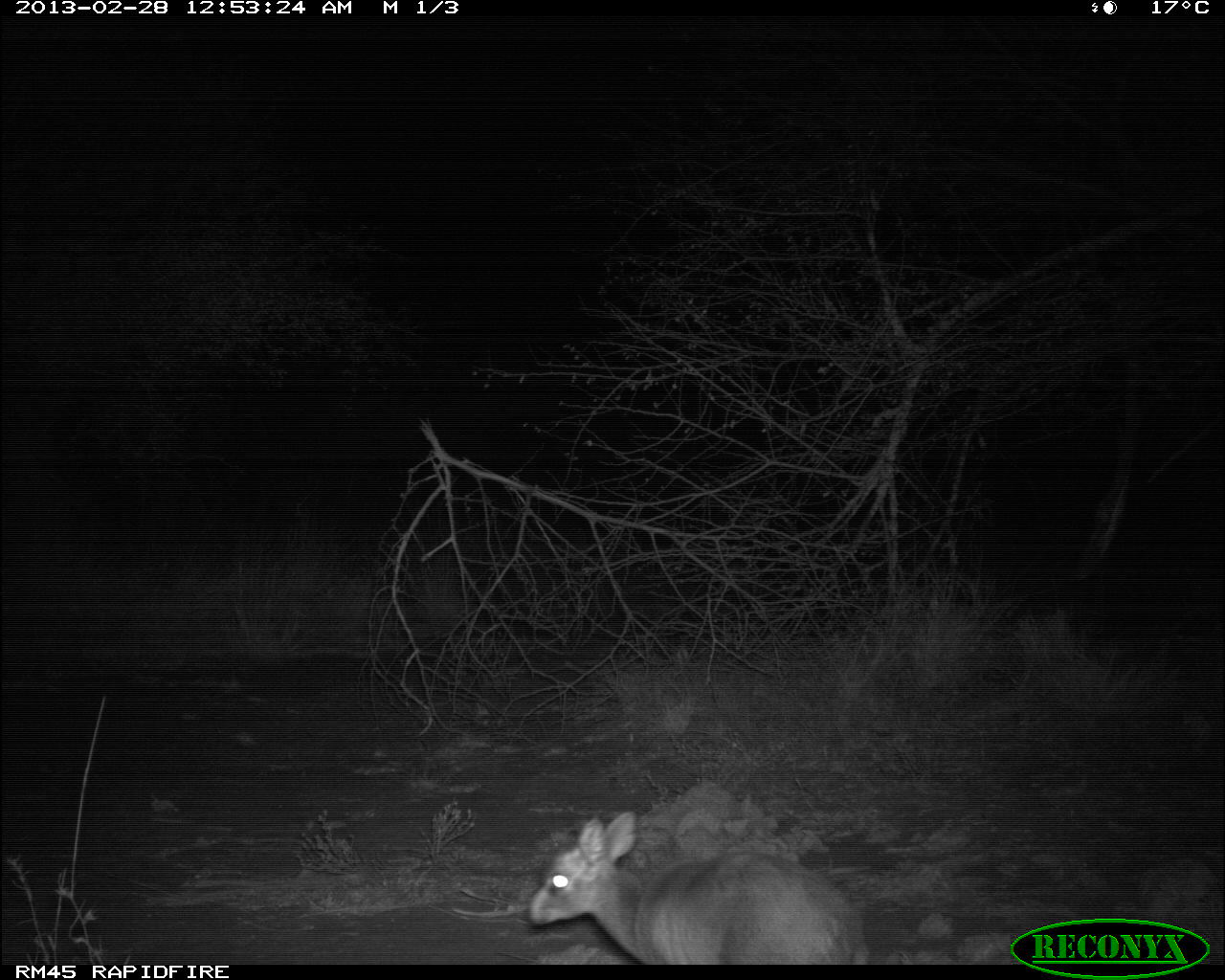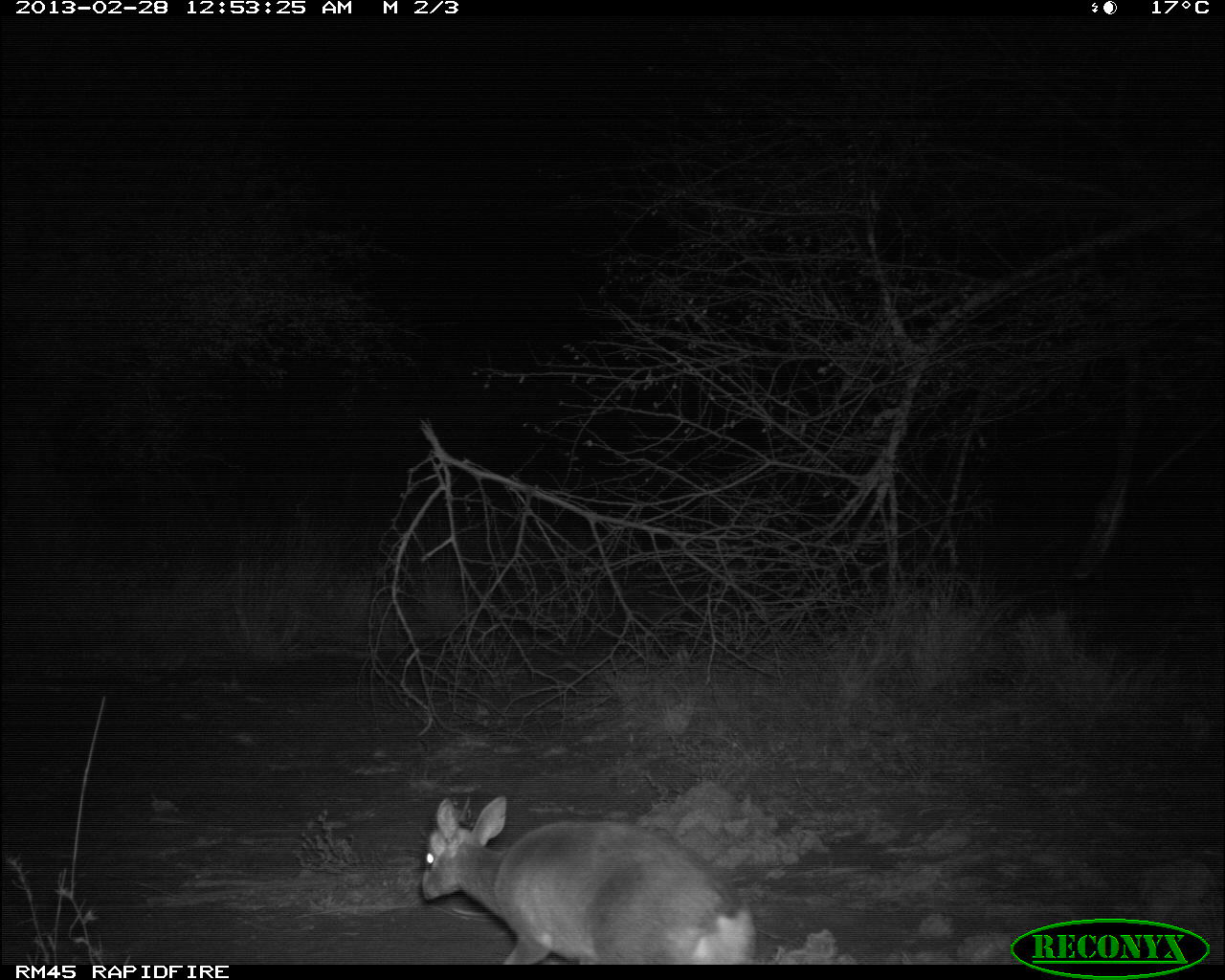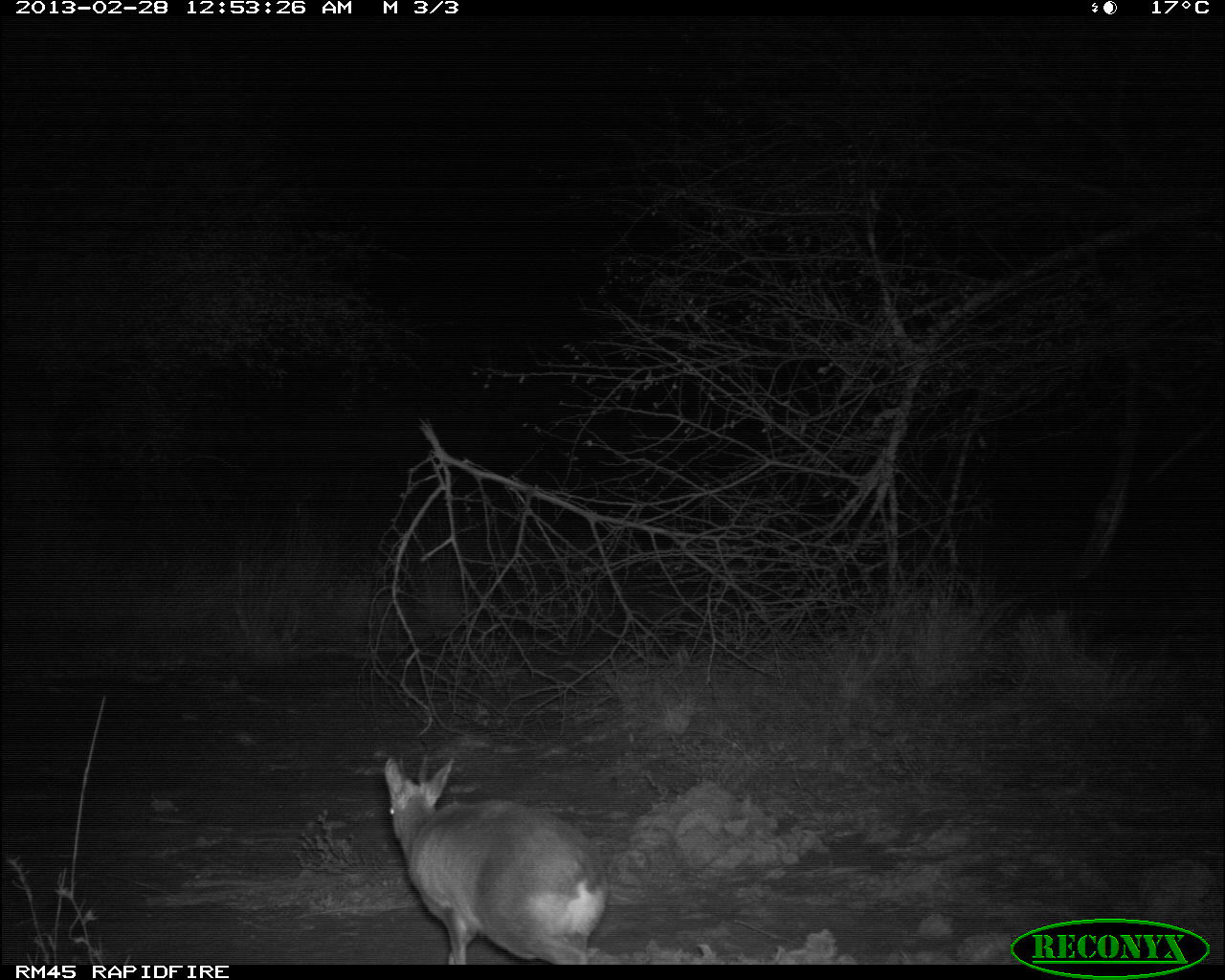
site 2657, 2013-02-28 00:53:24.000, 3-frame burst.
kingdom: Animalia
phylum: Chordata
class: Mammalia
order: Artiodactyla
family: Bovidae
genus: Madoqua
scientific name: Madoqua guentheri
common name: günther's dik-dik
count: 1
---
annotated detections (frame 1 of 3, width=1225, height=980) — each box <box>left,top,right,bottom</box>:
madoqua guentheri: <box>528,810,869,963</box>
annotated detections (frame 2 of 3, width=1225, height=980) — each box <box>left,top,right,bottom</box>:
madoqua guentheri: <box>417,792,758,965</box>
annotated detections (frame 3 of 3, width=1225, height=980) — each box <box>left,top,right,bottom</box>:
madoqua guentheri: <box>385,755,610,964</box>